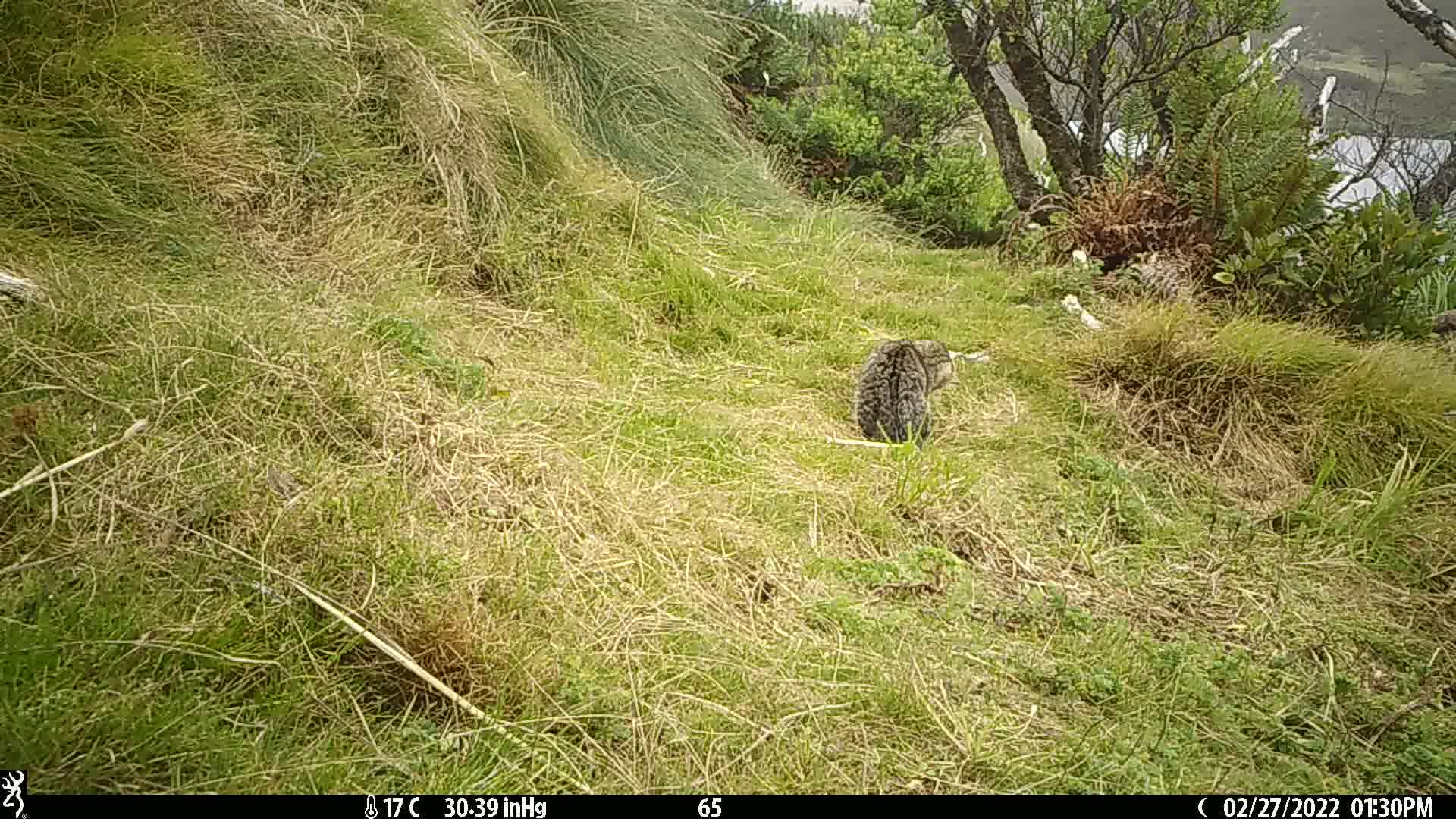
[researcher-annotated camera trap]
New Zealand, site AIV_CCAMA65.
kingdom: Animalia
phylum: Chordata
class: Mammalia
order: Carnivora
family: Felidae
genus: Felis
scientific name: Felis catus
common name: domestic cat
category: cat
Cat (domestic cat) (Felis catus).